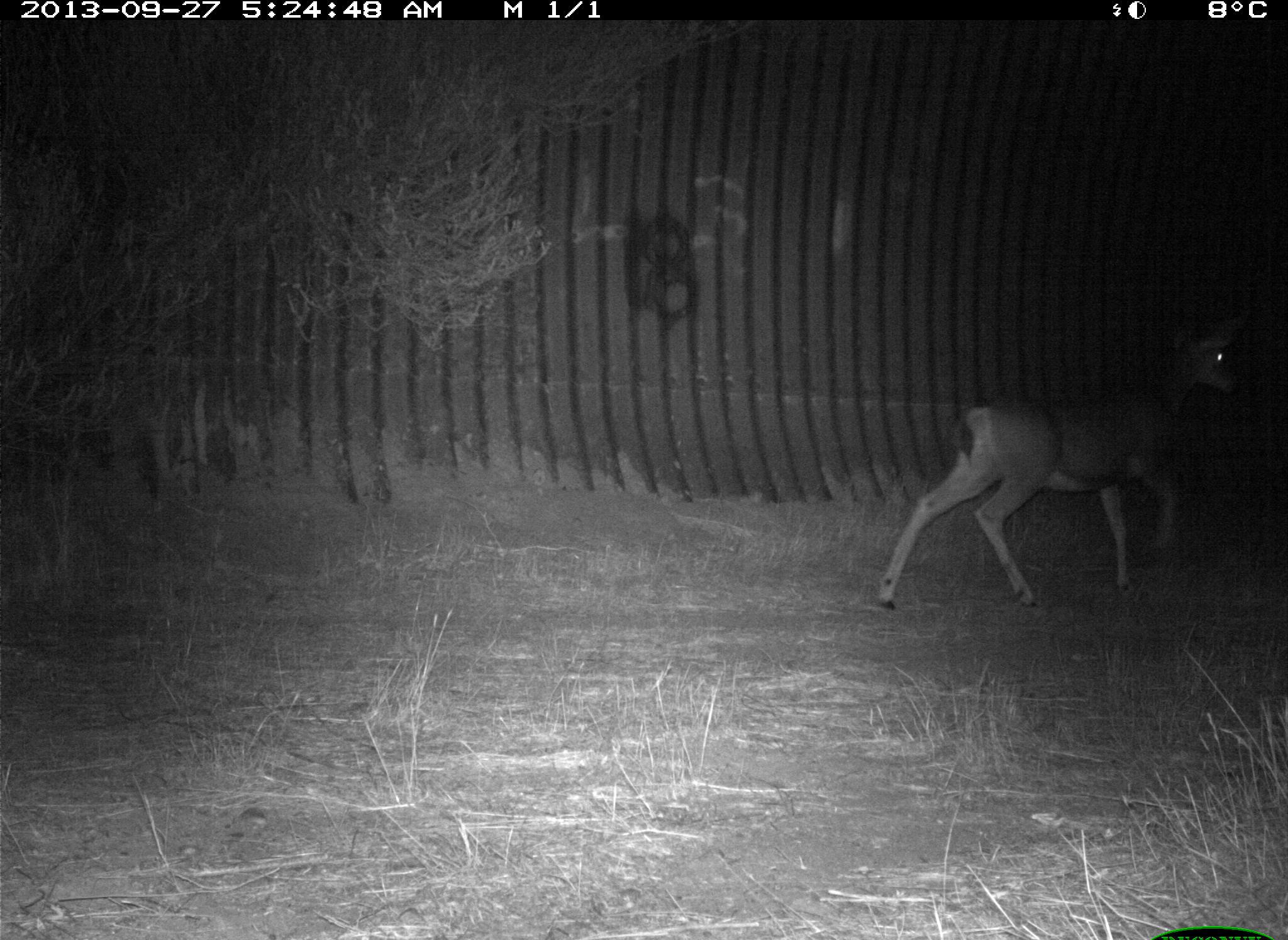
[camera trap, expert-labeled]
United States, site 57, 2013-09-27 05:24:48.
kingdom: Animalia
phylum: Chordata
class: Mammalia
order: Artiodactyla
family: Cervidae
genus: Odocoileus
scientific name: Odocoileus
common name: deer